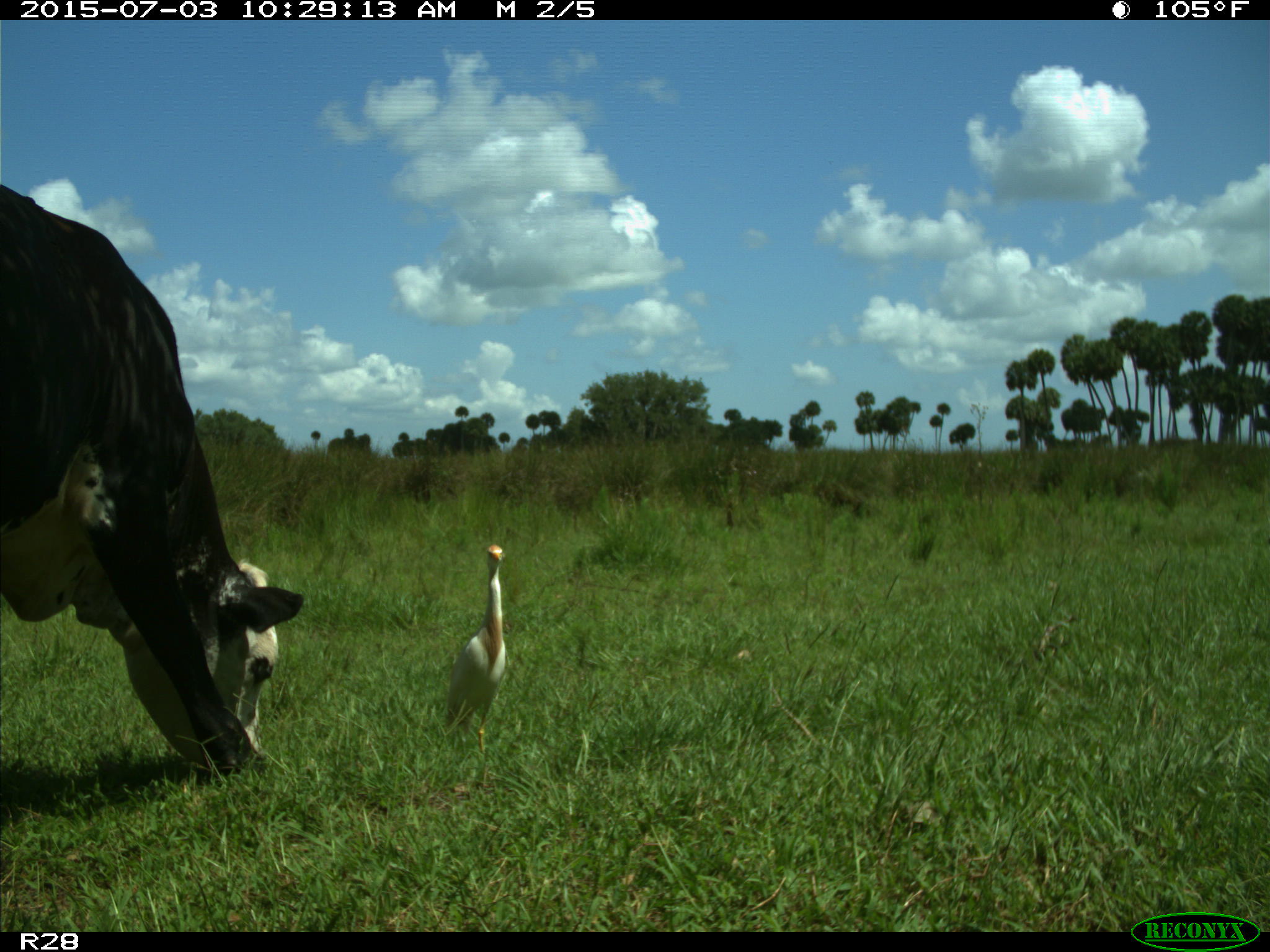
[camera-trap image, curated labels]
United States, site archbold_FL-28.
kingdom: Animalia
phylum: Chordata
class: Mammalia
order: Artiodactyla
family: Bovidae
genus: Bos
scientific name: Bos taurus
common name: domestic cow